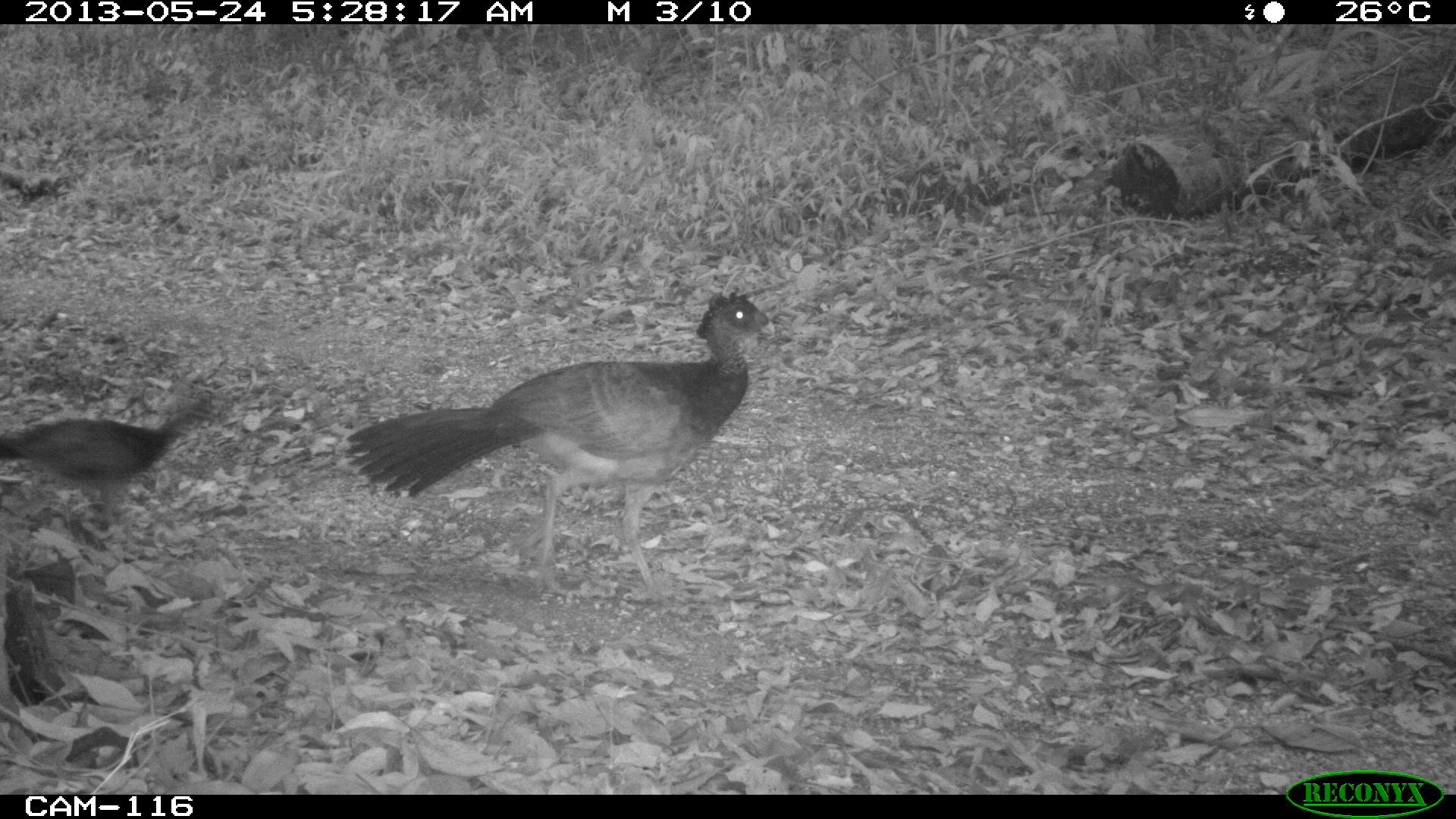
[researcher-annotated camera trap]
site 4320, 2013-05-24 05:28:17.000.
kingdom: Animalia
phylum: Chordata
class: Aves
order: Galliformes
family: Cracidae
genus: Crax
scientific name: Crax rubra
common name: great curassow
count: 2